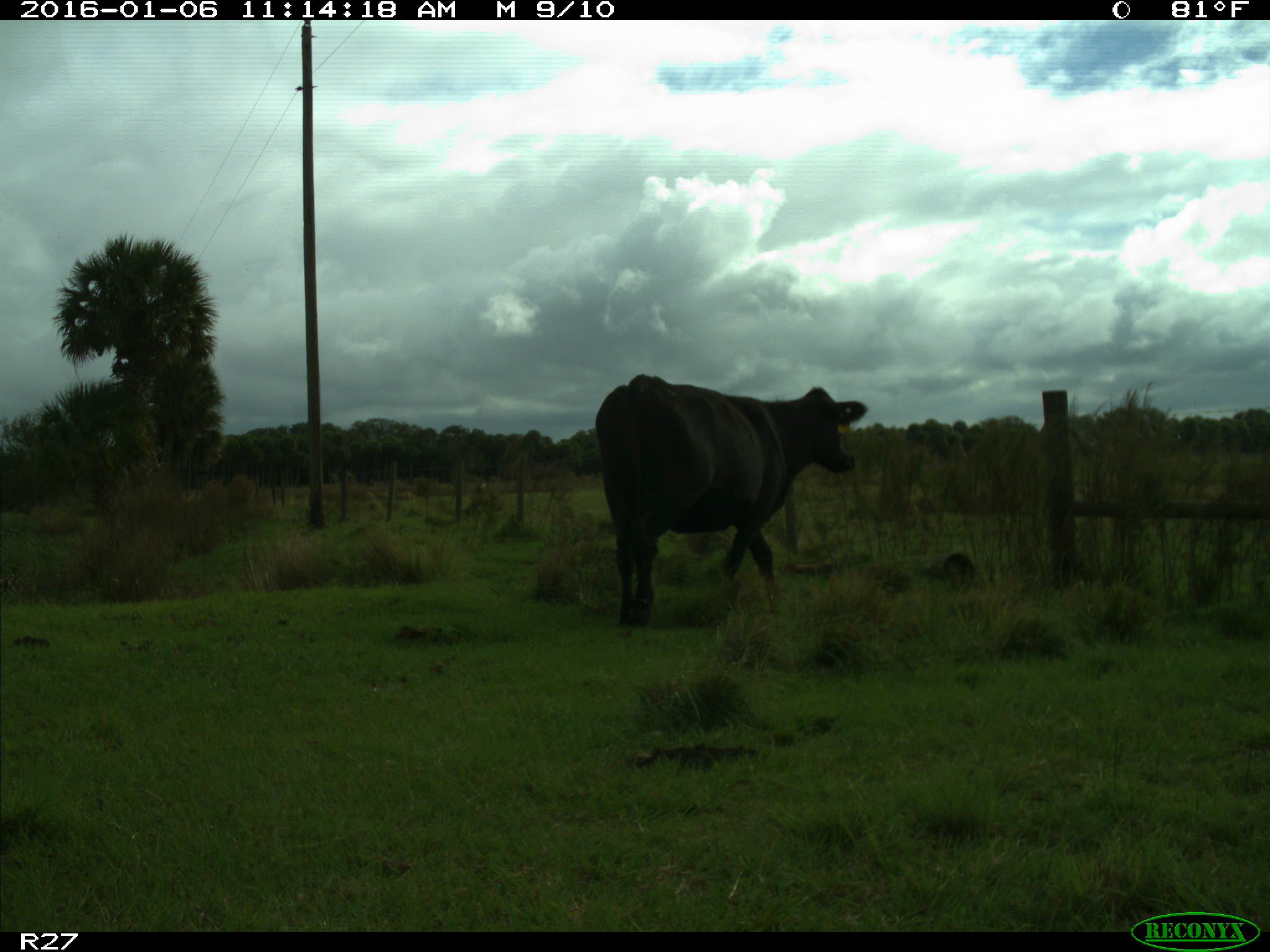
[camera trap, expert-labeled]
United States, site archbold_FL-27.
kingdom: Animalia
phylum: Chordata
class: Mammalia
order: Artiodactyla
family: Bovidae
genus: Bos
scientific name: Bos taurus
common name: domestic cow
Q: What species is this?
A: Bos taurus (domestic cow).